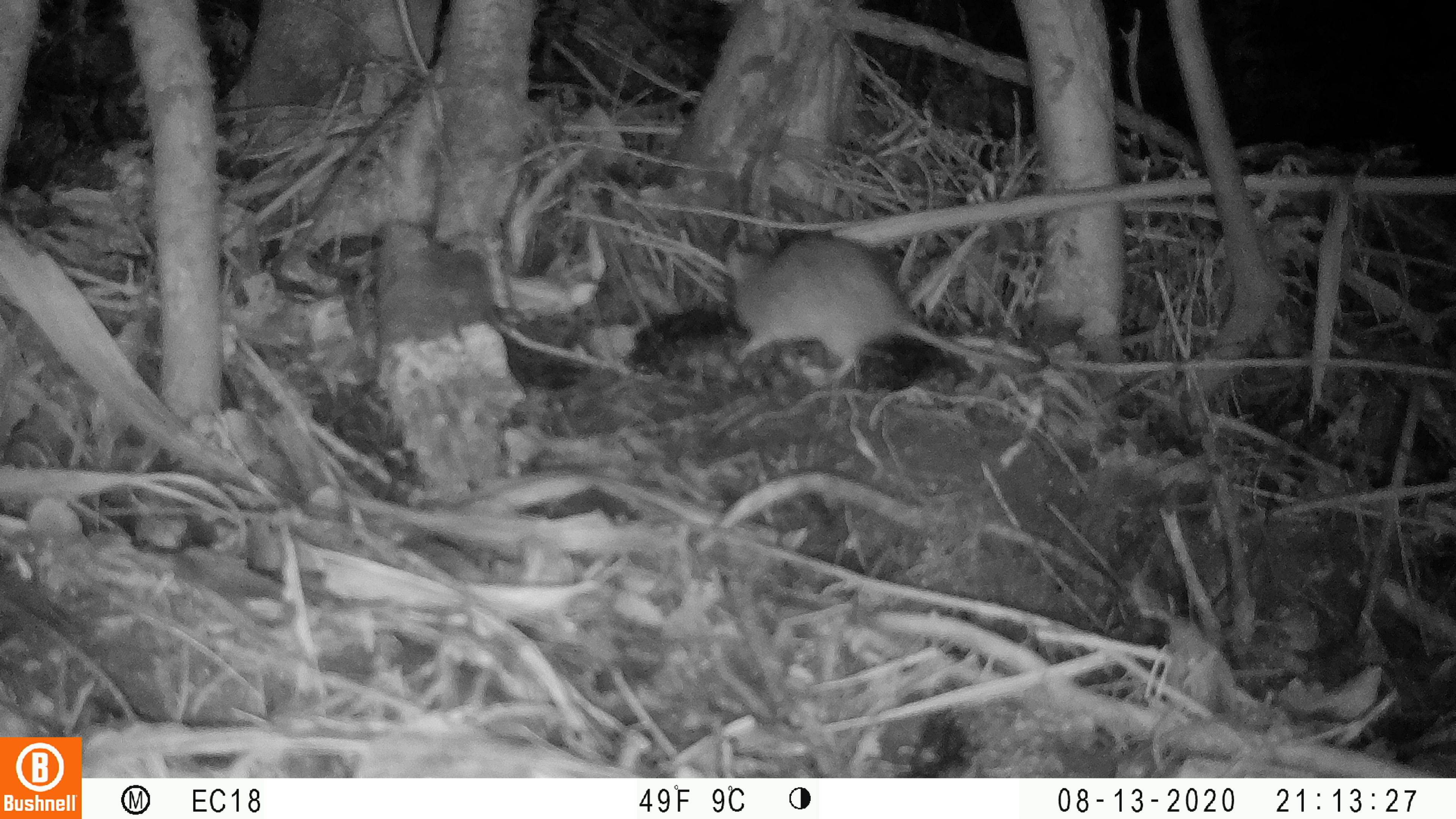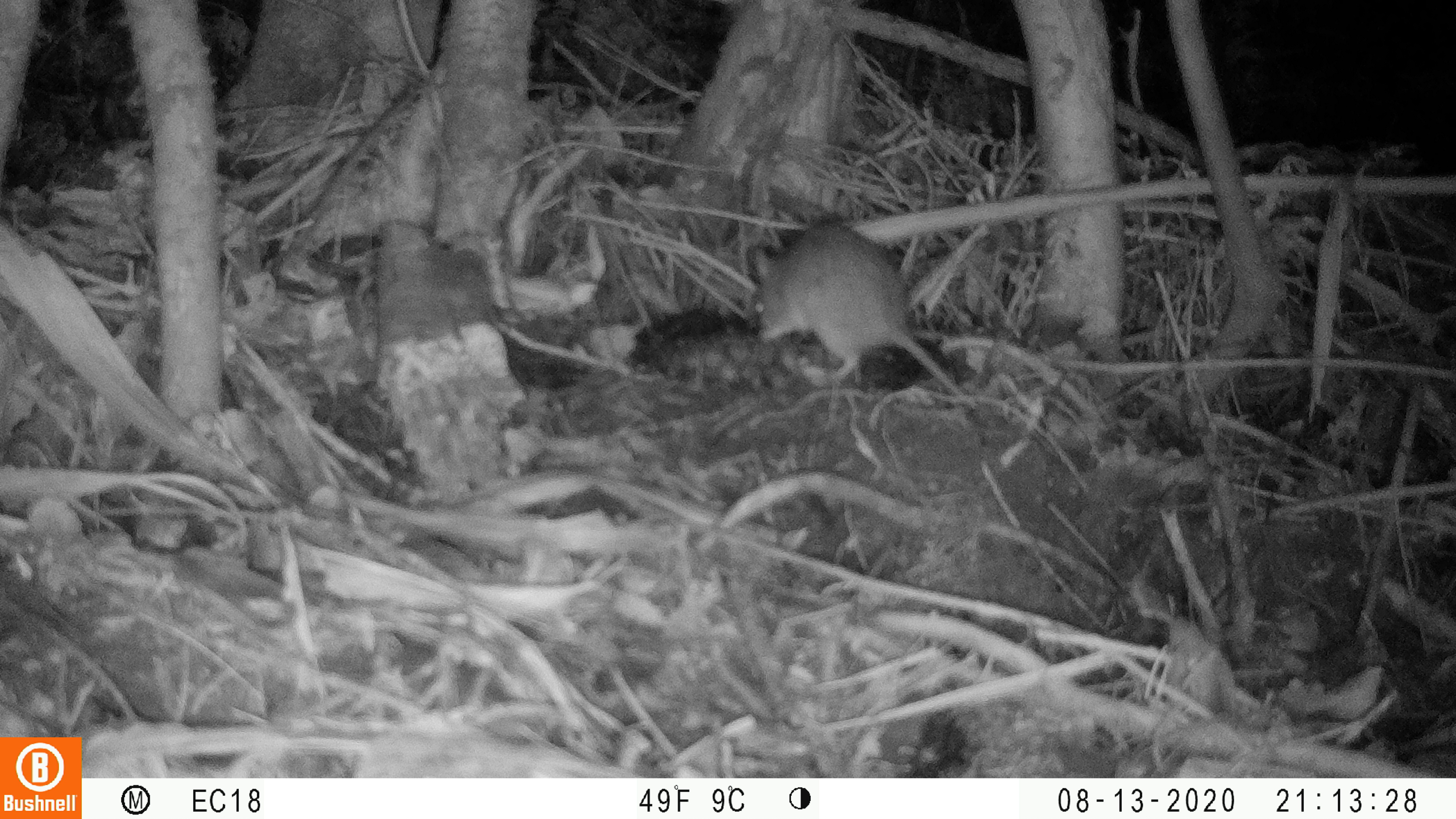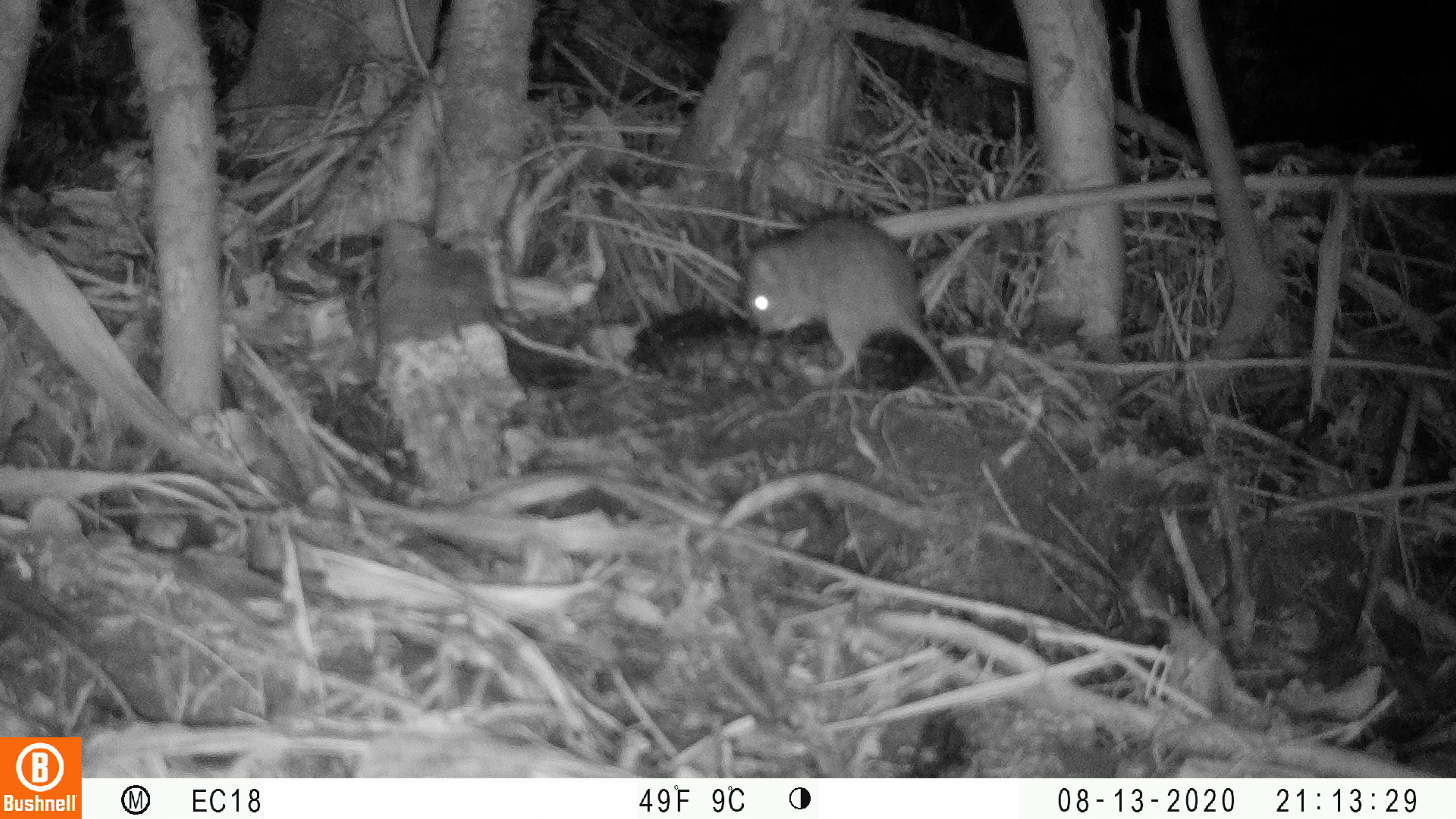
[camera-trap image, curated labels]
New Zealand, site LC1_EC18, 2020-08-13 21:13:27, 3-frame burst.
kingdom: Animalia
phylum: Chordata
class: Mammalia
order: Rodentia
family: Muridae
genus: Rattus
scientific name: Rattus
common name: rat